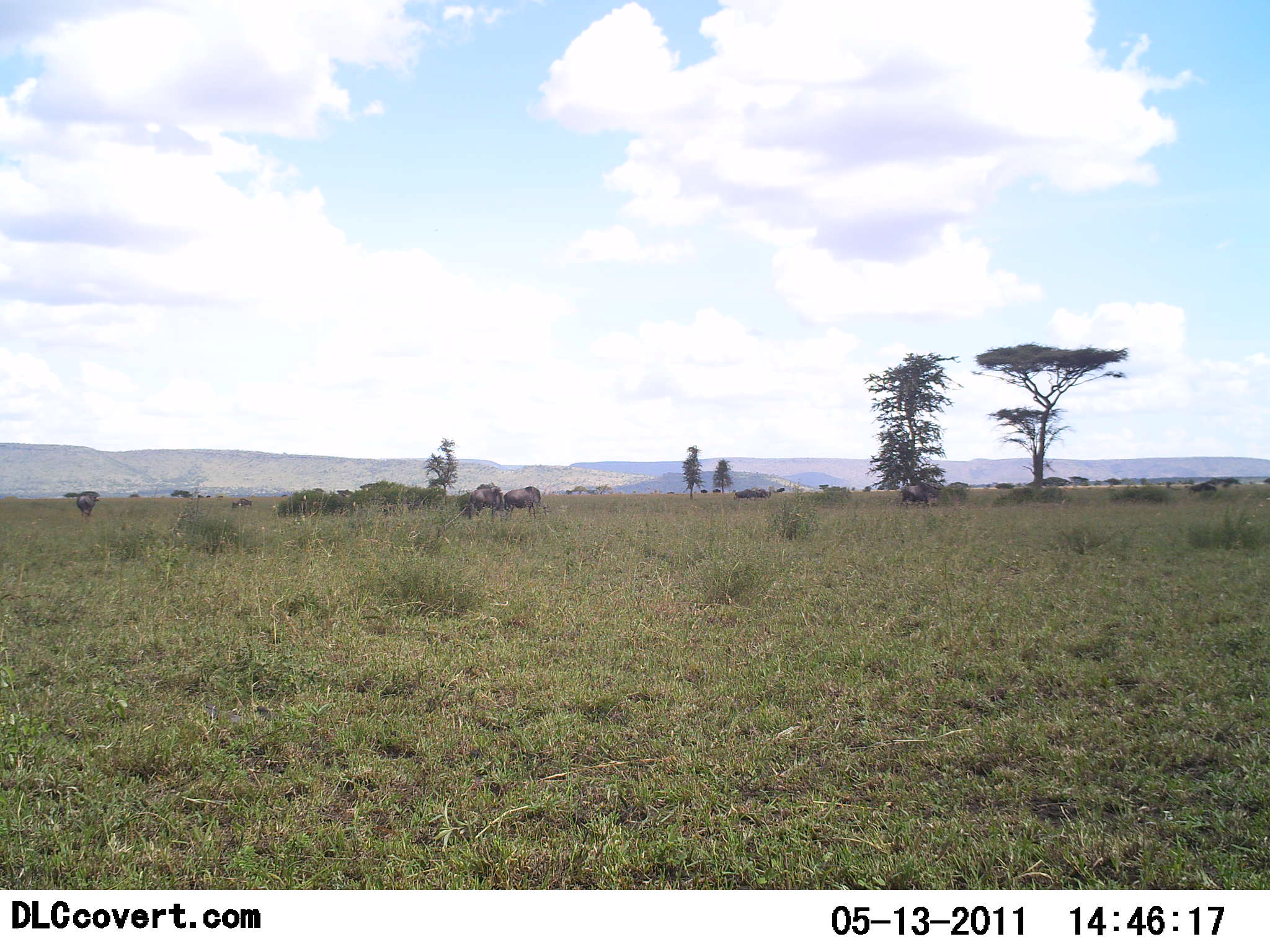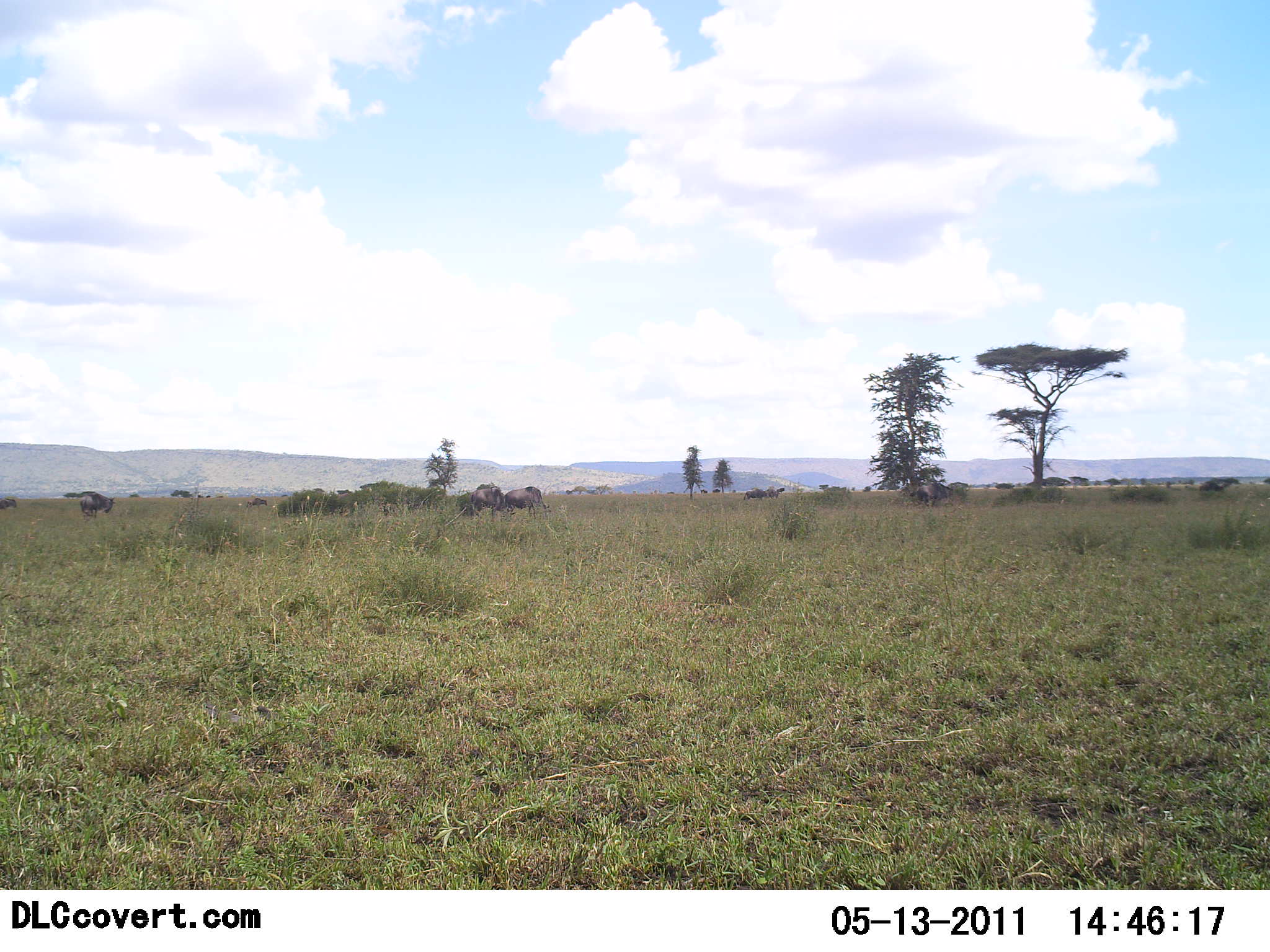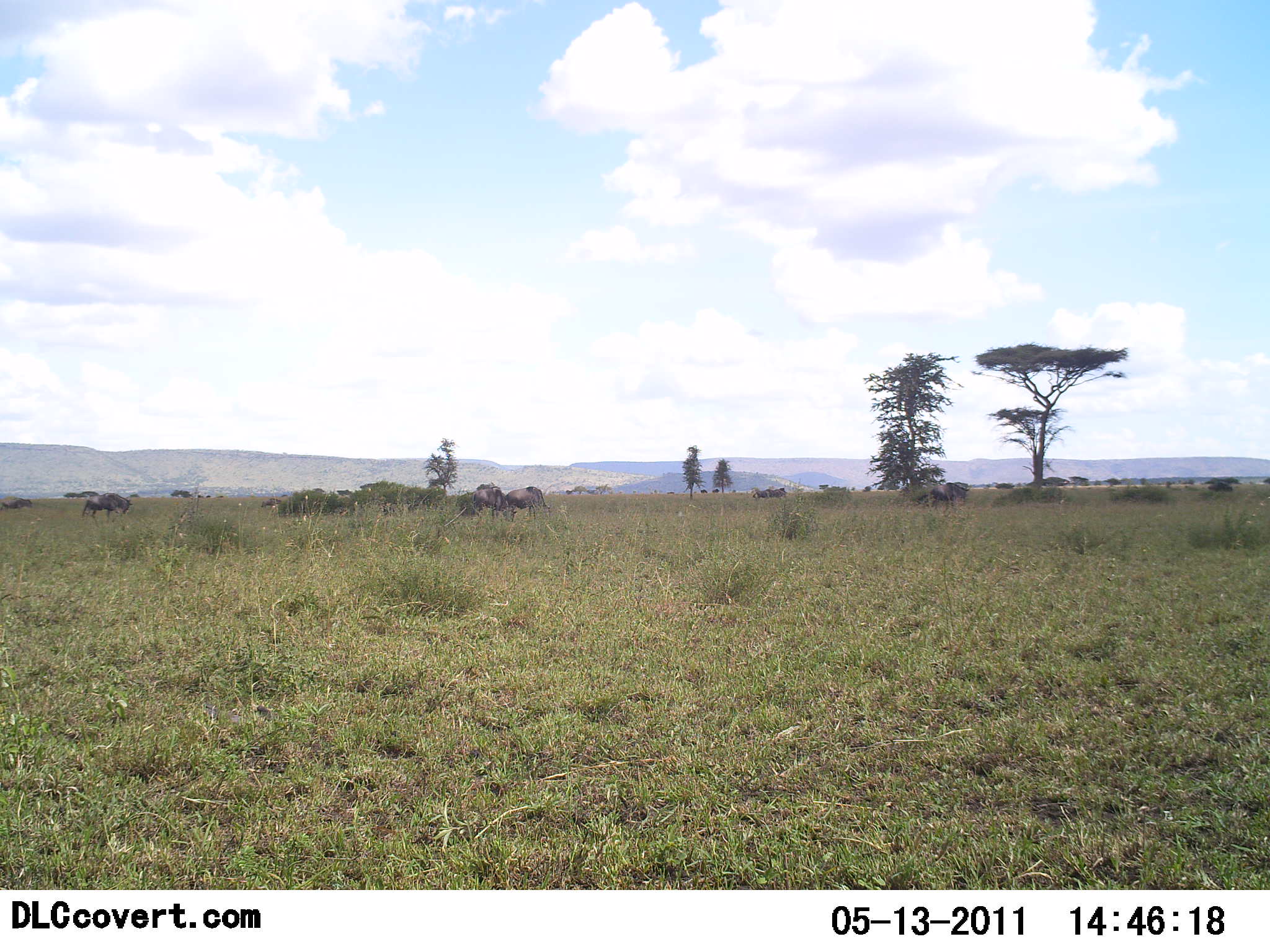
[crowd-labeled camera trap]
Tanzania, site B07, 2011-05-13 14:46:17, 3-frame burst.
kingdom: Animalia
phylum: Chordata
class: Mammalia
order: Artiodactyla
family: Bovidae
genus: Connochaetes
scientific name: Connochaetes taurinus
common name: blue wildebeest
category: wildebeest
Wildebeest (blue wildebeest) (Connochaetes taurinus), count 11-50. Behavior (volunteer vote fractions): standing 25%, resting 0%, moving 92%, interacting 0%. Young present (vote fraction): 0%. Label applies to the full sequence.